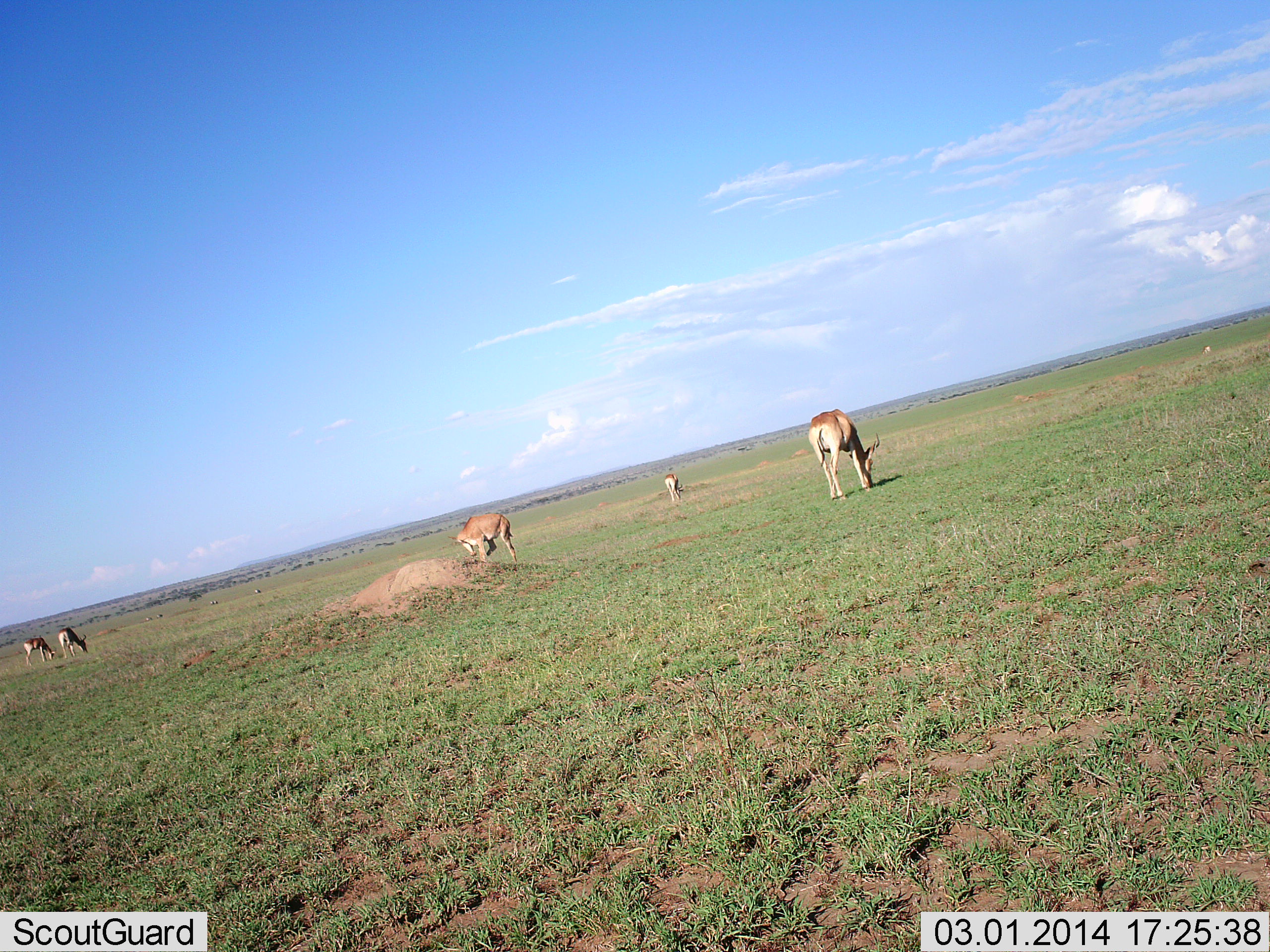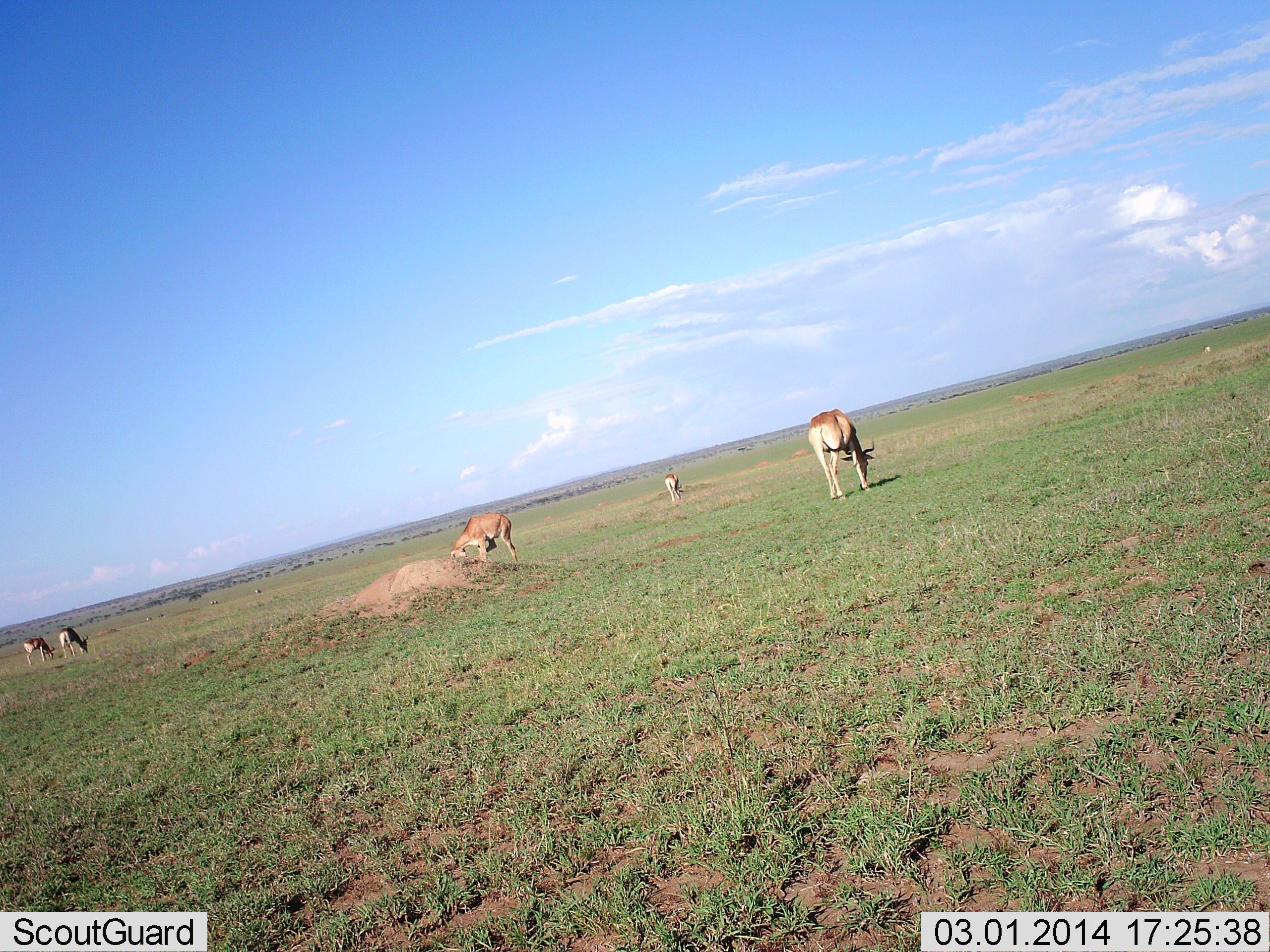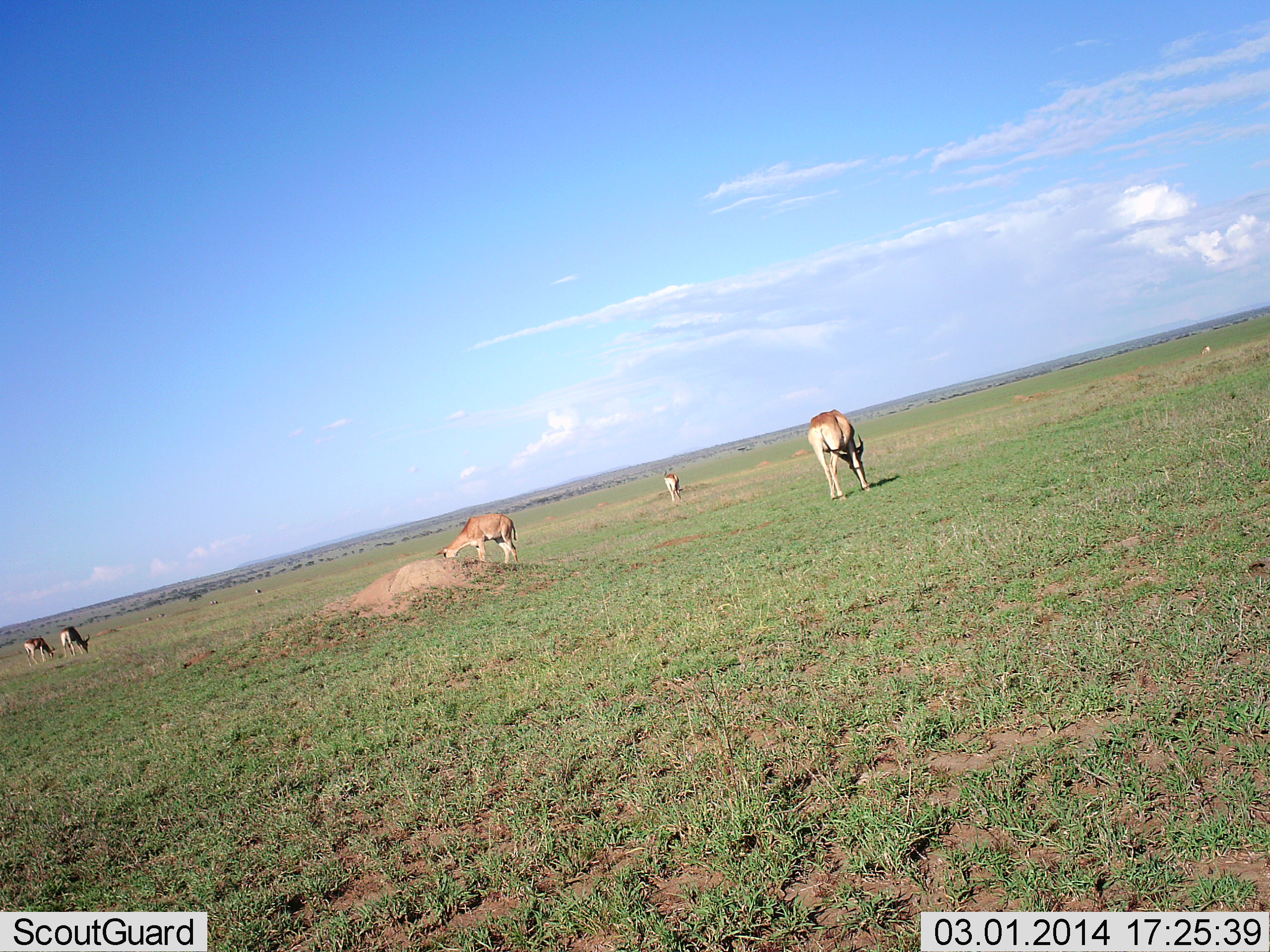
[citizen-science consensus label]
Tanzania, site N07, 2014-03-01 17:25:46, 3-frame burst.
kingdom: Animalia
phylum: Chordata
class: Mammalia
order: Artiodactyla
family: Bovidae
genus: Alcelaphus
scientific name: Alcelaphus buselaphus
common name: hartebeest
Hartebeest (Alcelaphus buselaphus), count 5. Behavior (volunteer vote fractions): standing 36%, resting 0%, moving 0%, interacting 0%. Young present (vote fraction): 0%. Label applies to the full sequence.